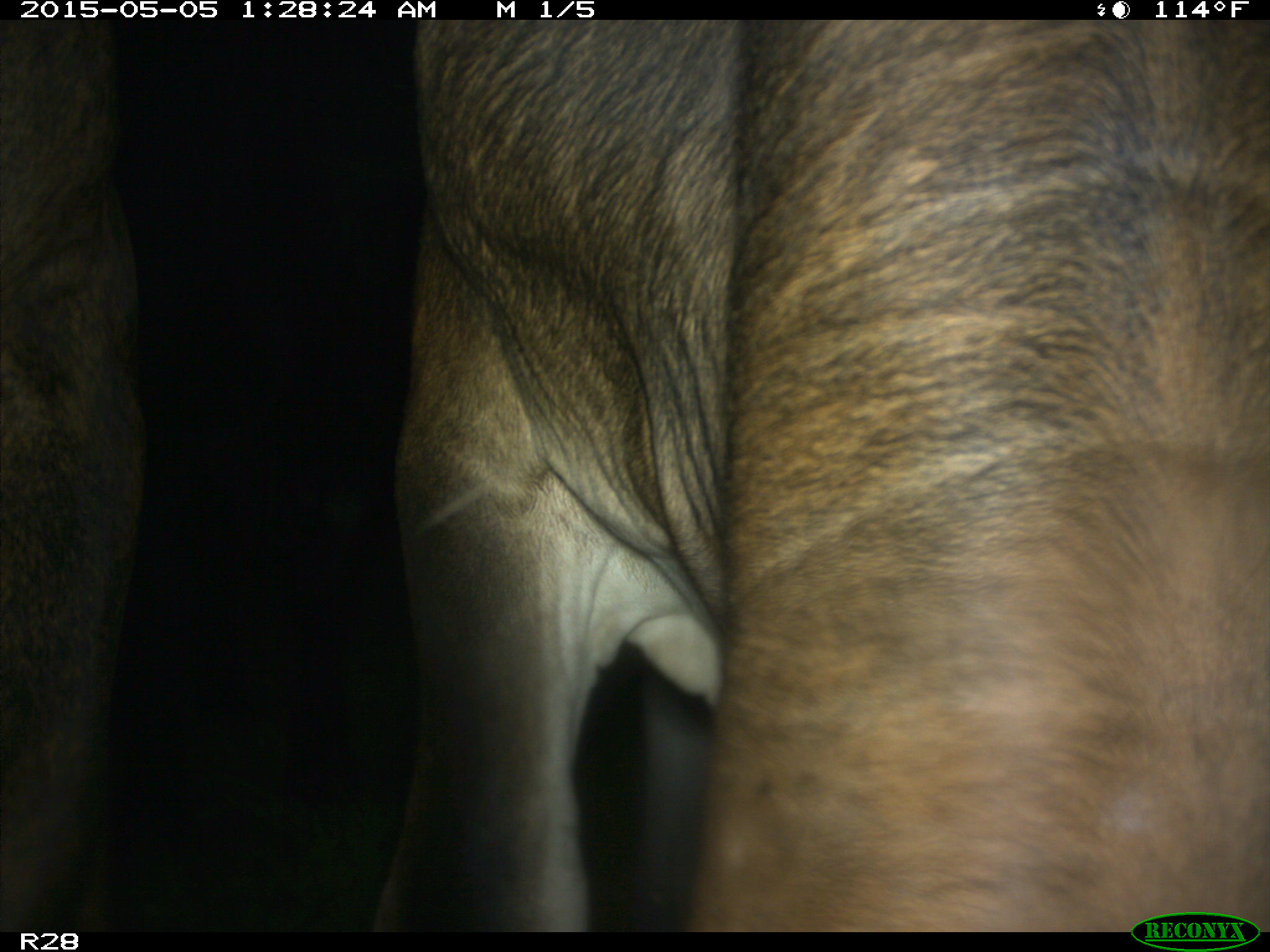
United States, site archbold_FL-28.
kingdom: Animalia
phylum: Chordata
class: Mammalia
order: Artiodactyla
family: Bovidae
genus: Bos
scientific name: Bos taurus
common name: domestic cow